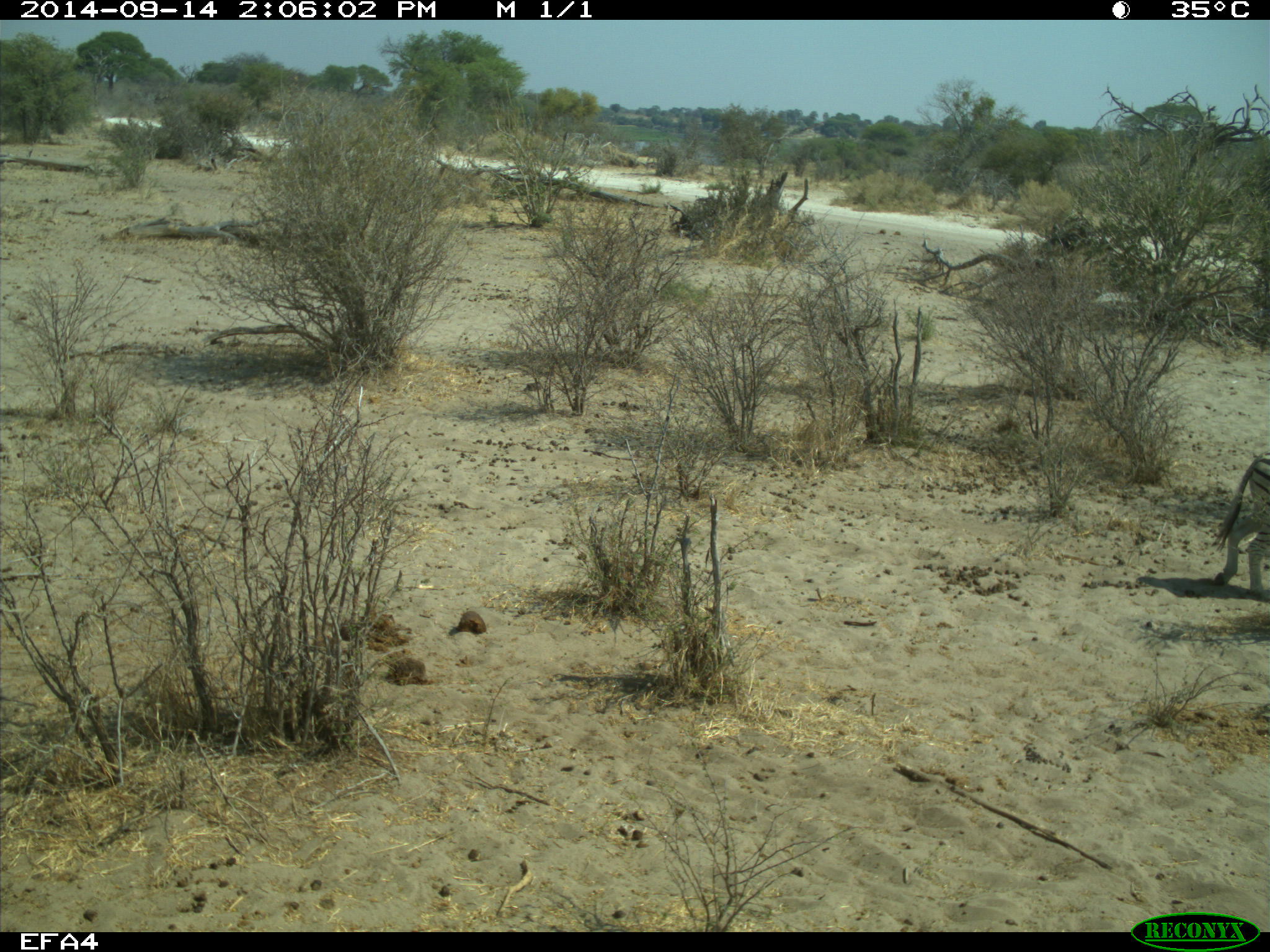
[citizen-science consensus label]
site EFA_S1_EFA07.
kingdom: Animalia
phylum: Chordata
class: Mammalia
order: Perissodactyla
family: Equidae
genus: Equus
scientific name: Equus quagga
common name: plains zebra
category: zebraplains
Zebraplains (plains zebra) (Equus quagga), count 1. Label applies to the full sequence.